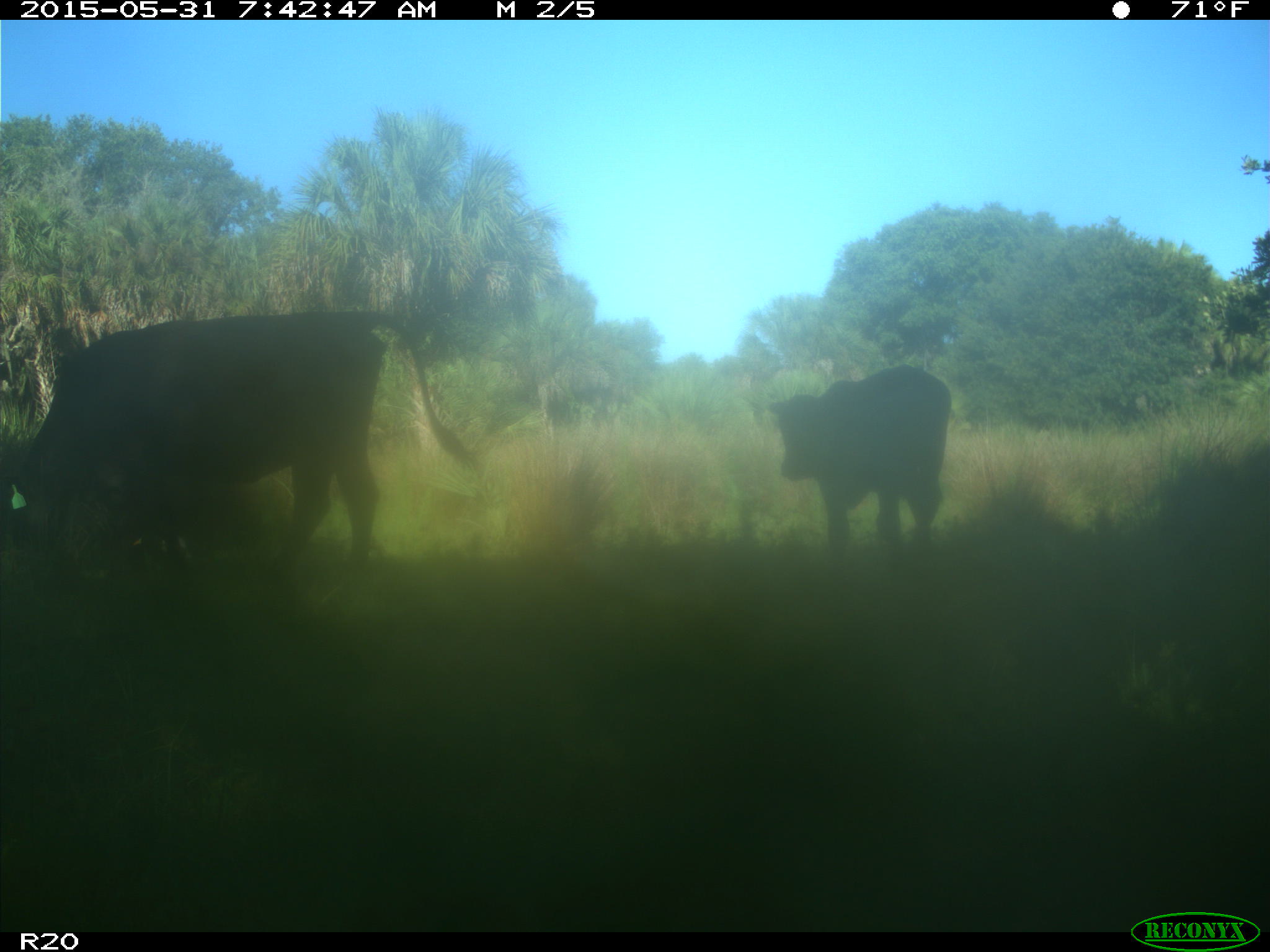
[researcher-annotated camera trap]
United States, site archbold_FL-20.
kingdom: Animalia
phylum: Chordata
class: Mammalia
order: Artiodactyla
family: Bovidae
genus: Bos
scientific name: Bos taurus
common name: domestic cow